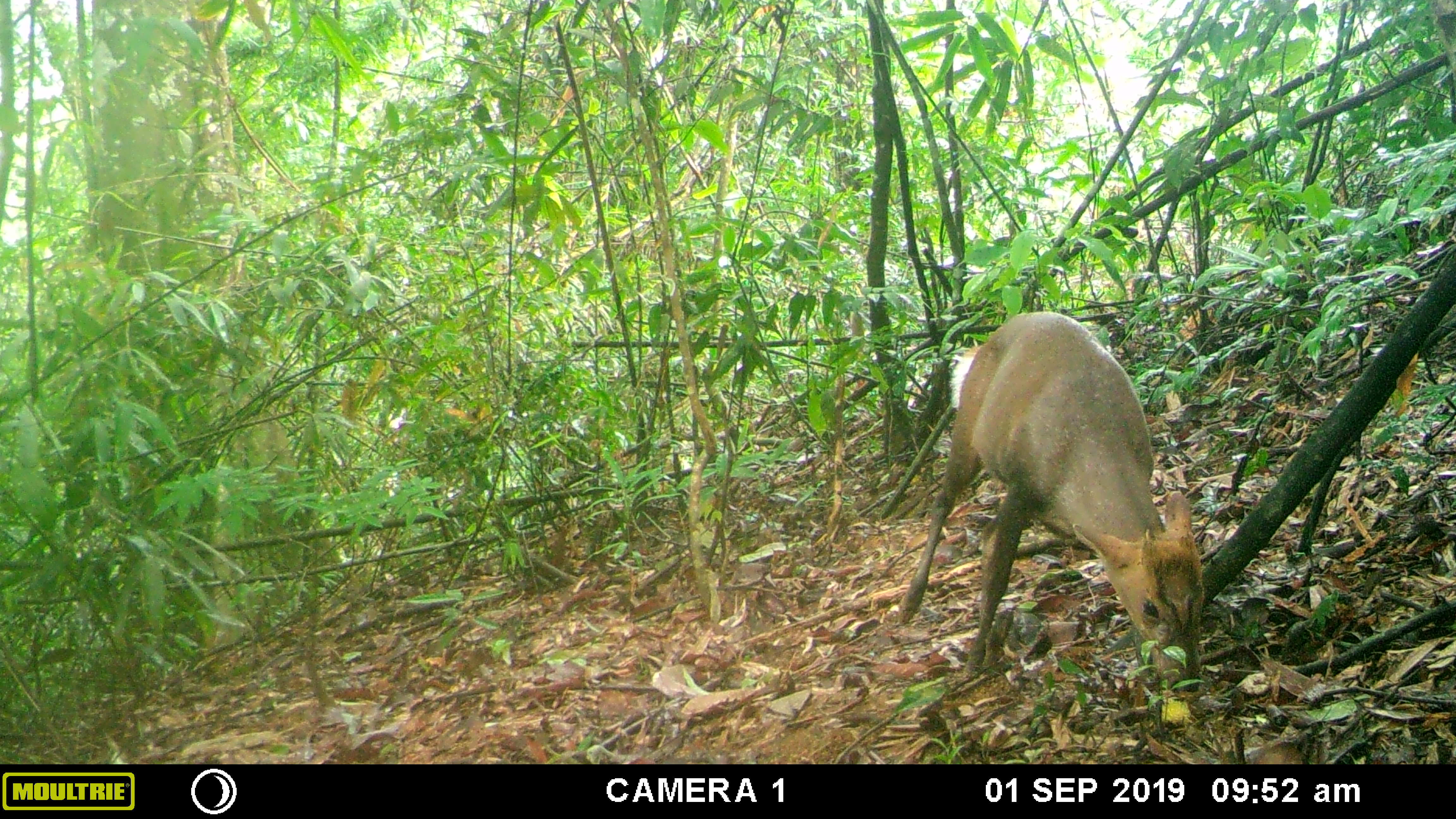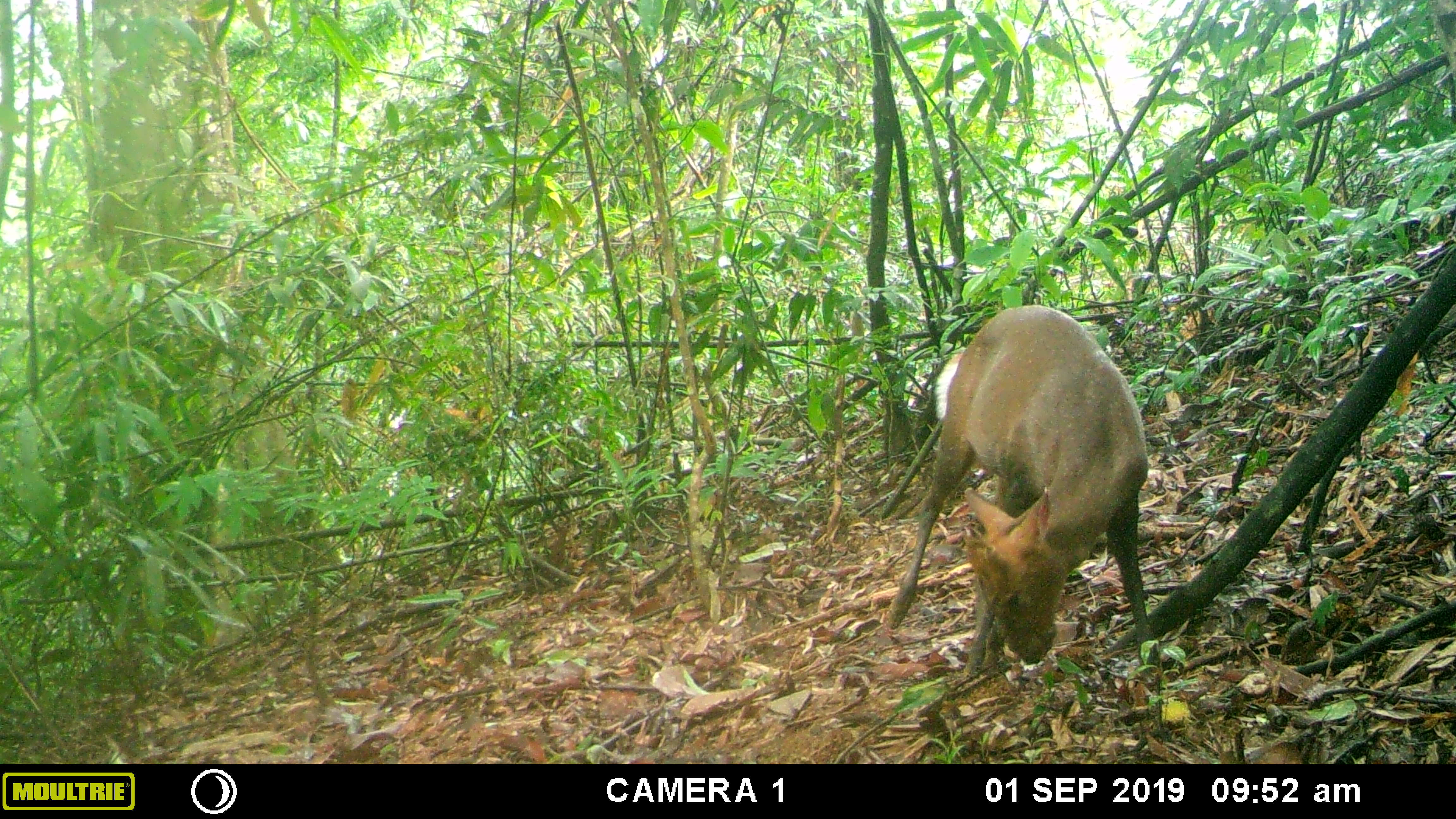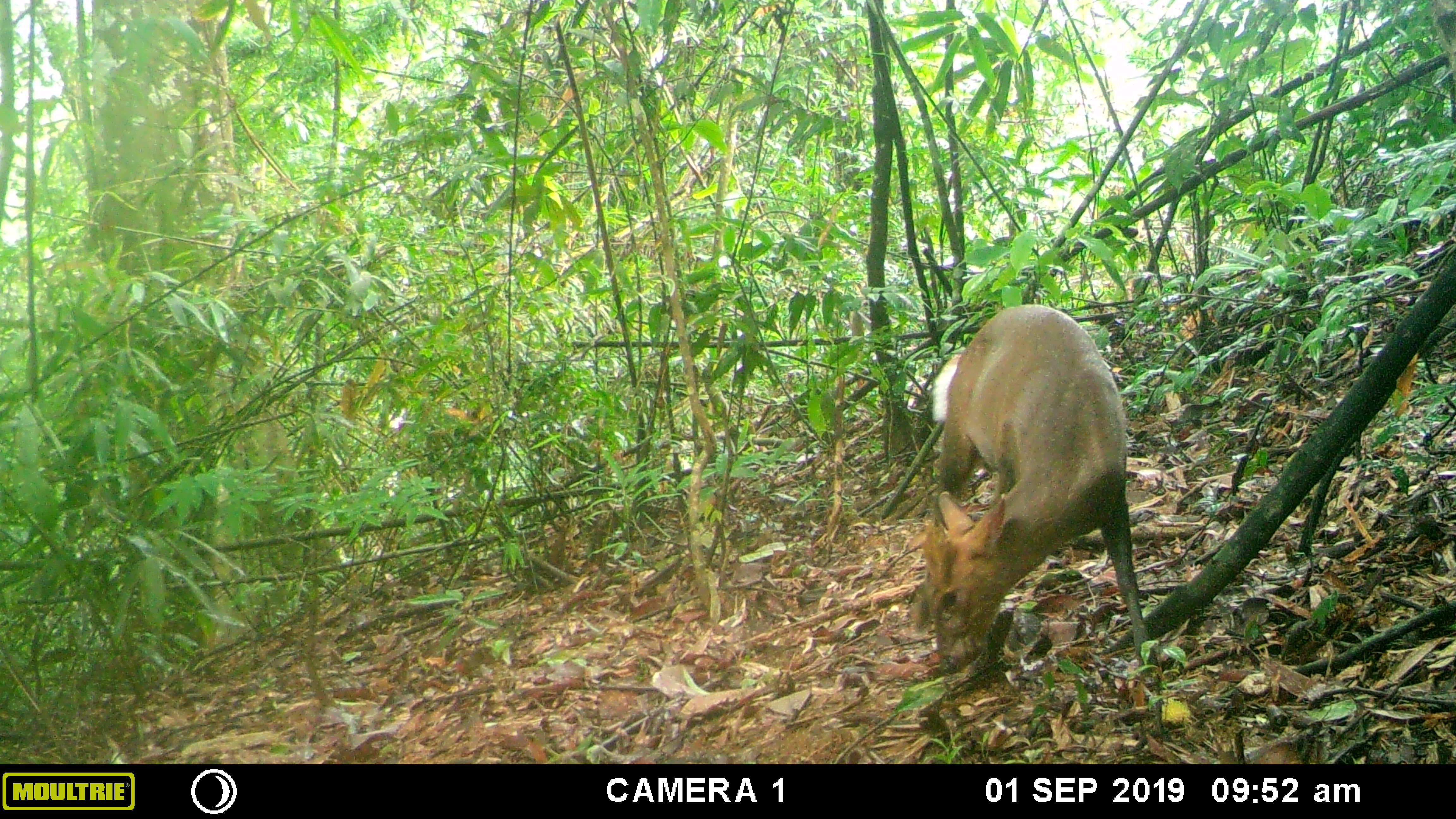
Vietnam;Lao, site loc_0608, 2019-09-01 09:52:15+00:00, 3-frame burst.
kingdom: Animalia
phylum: Chordata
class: Mammalia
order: Artiodactyla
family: Cervidae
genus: Muntiacus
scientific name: Muntiacus rooseveltorum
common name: roosevelt's muntjac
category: roosevelts muntjac group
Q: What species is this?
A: Roosevelts muntjac group (roosevelt's muntjac) (Muntiacus rooseveltorum).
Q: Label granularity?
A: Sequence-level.